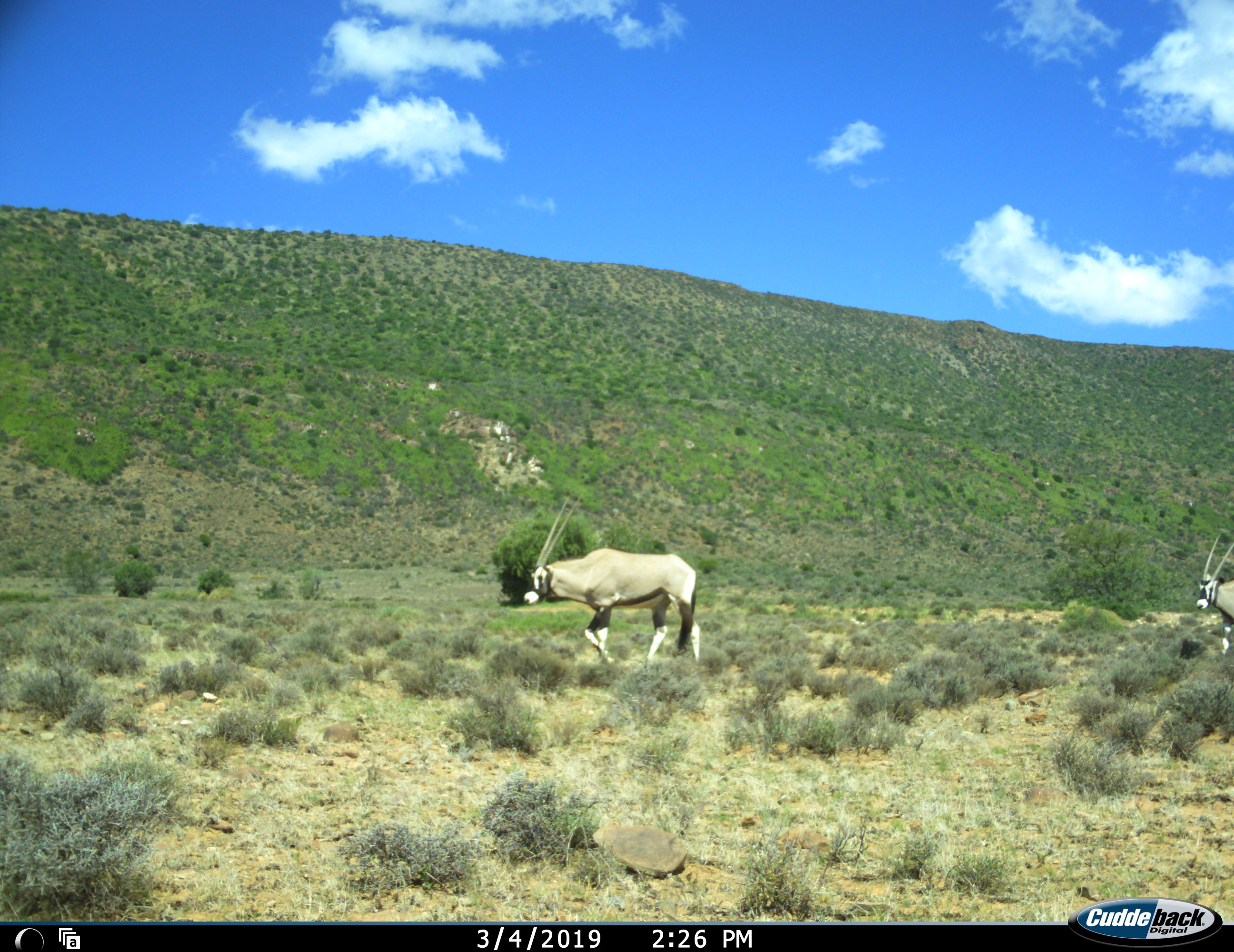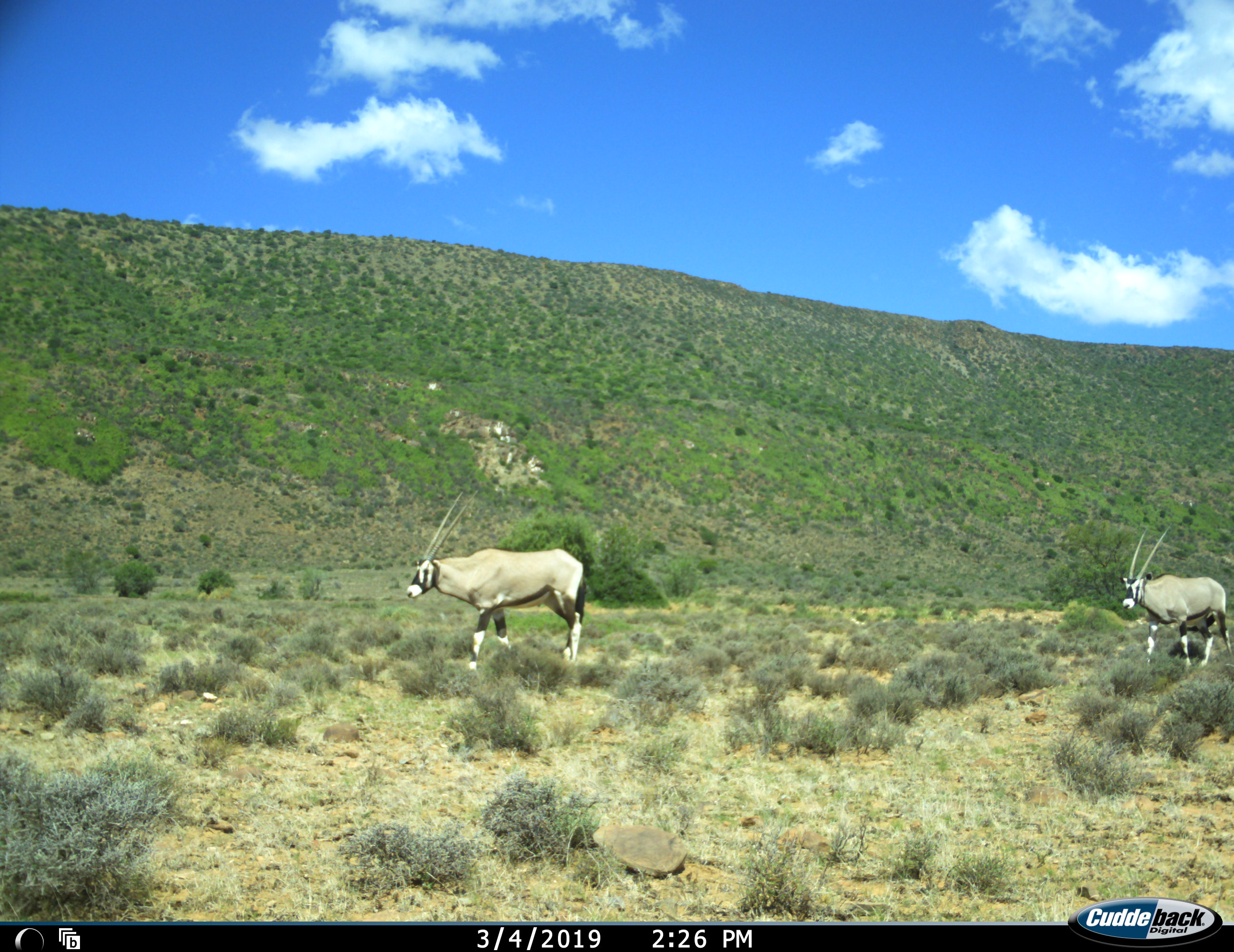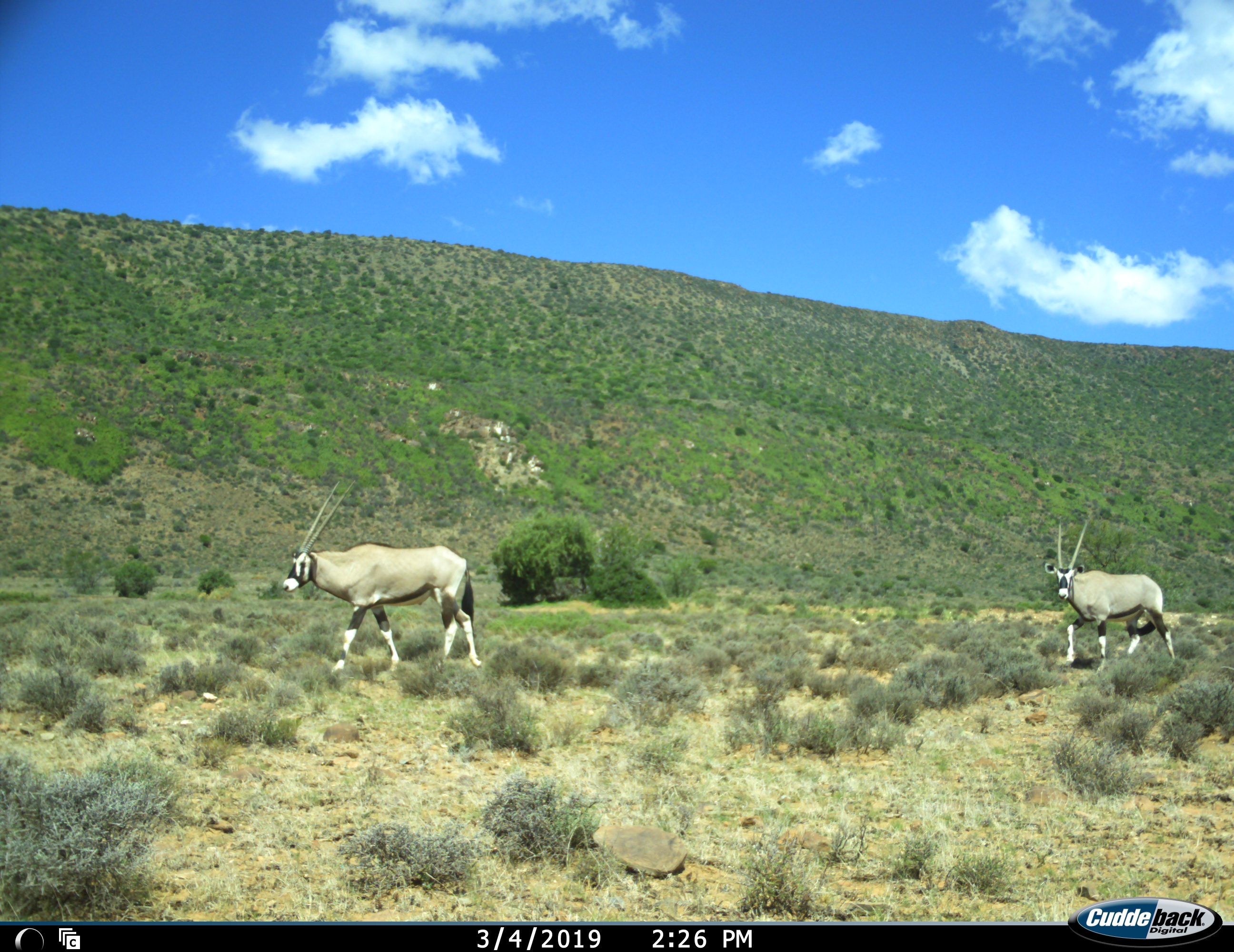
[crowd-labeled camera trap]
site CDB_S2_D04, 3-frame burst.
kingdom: Animalia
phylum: Chordata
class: Mammalia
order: Artiodactyla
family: Bovidae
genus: Oryx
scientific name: Oryx gazella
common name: gemsbok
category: oryx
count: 2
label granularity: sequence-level